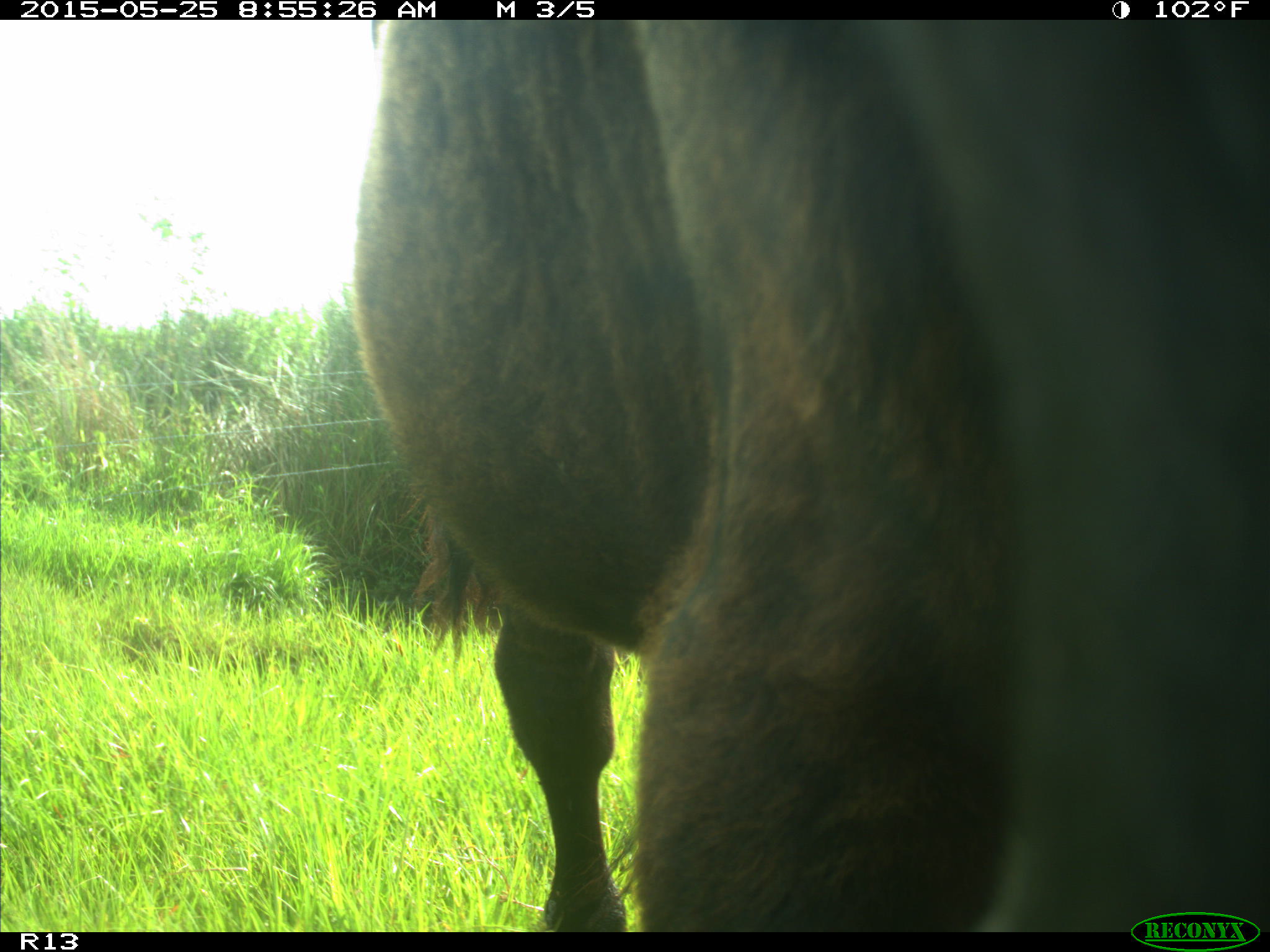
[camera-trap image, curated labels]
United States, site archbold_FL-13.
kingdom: Animalia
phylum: Chordata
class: Mammalia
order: Artiodactyla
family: Bovidae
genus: Bos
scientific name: Bos taurus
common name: domestic cow